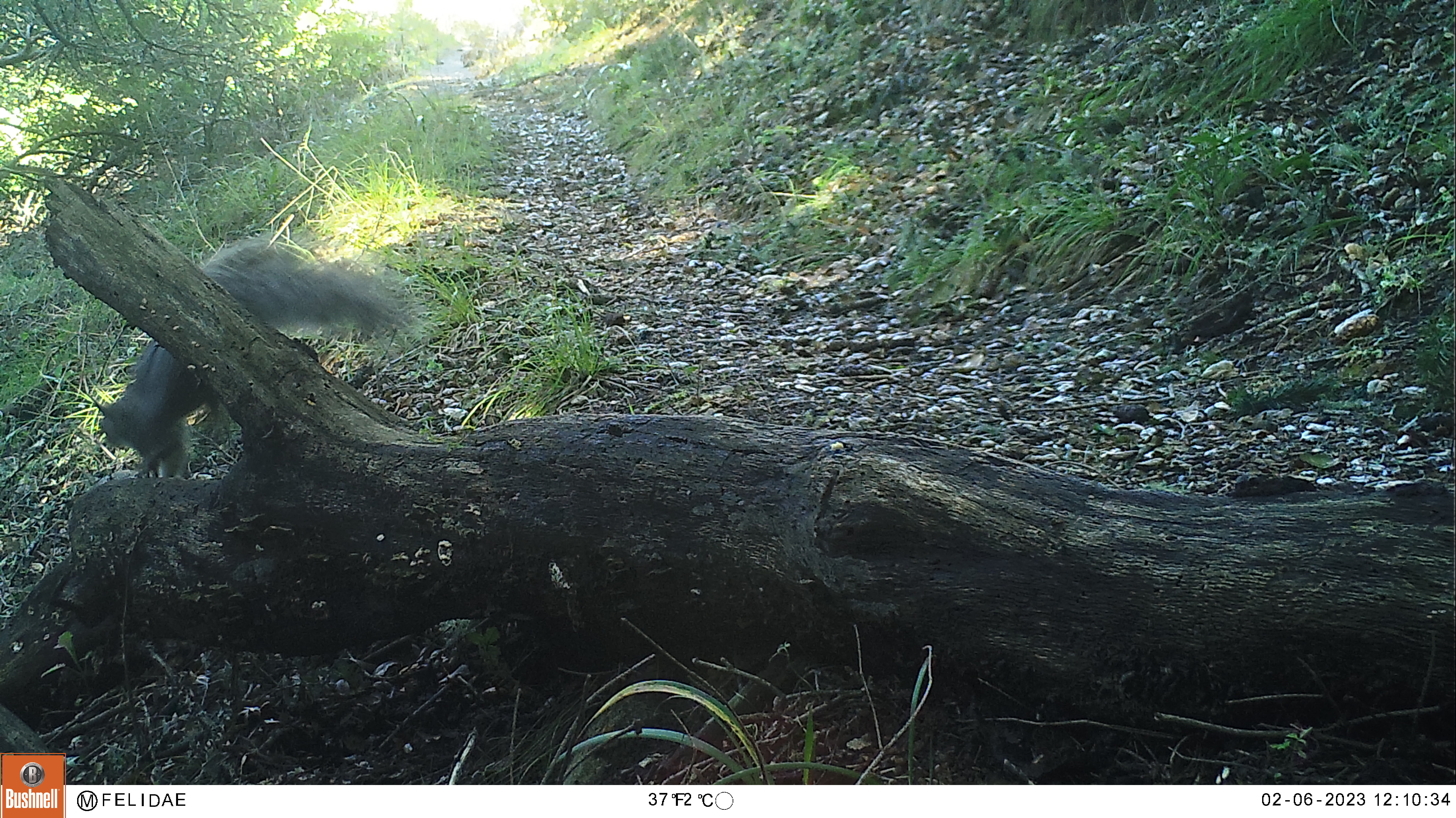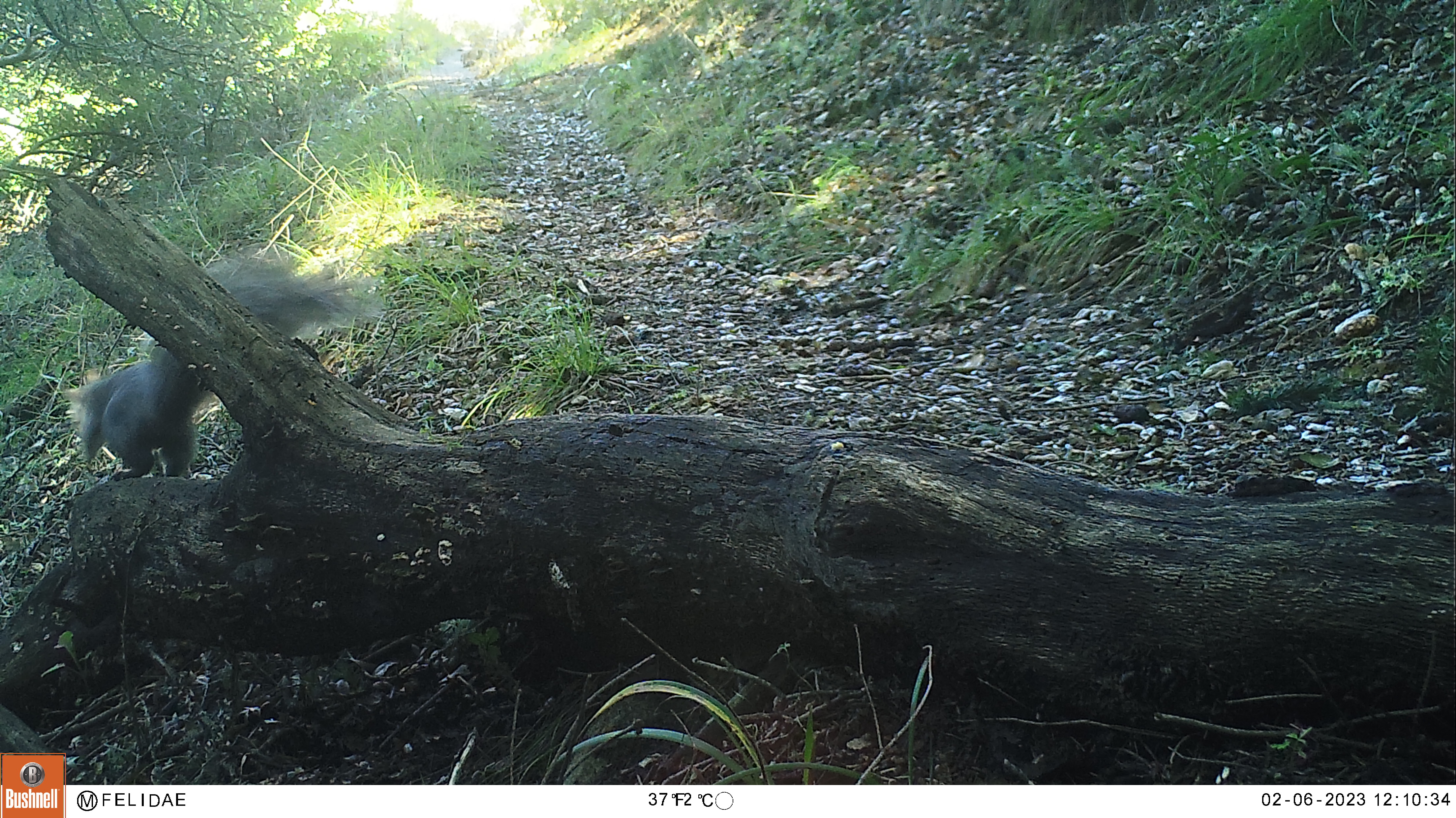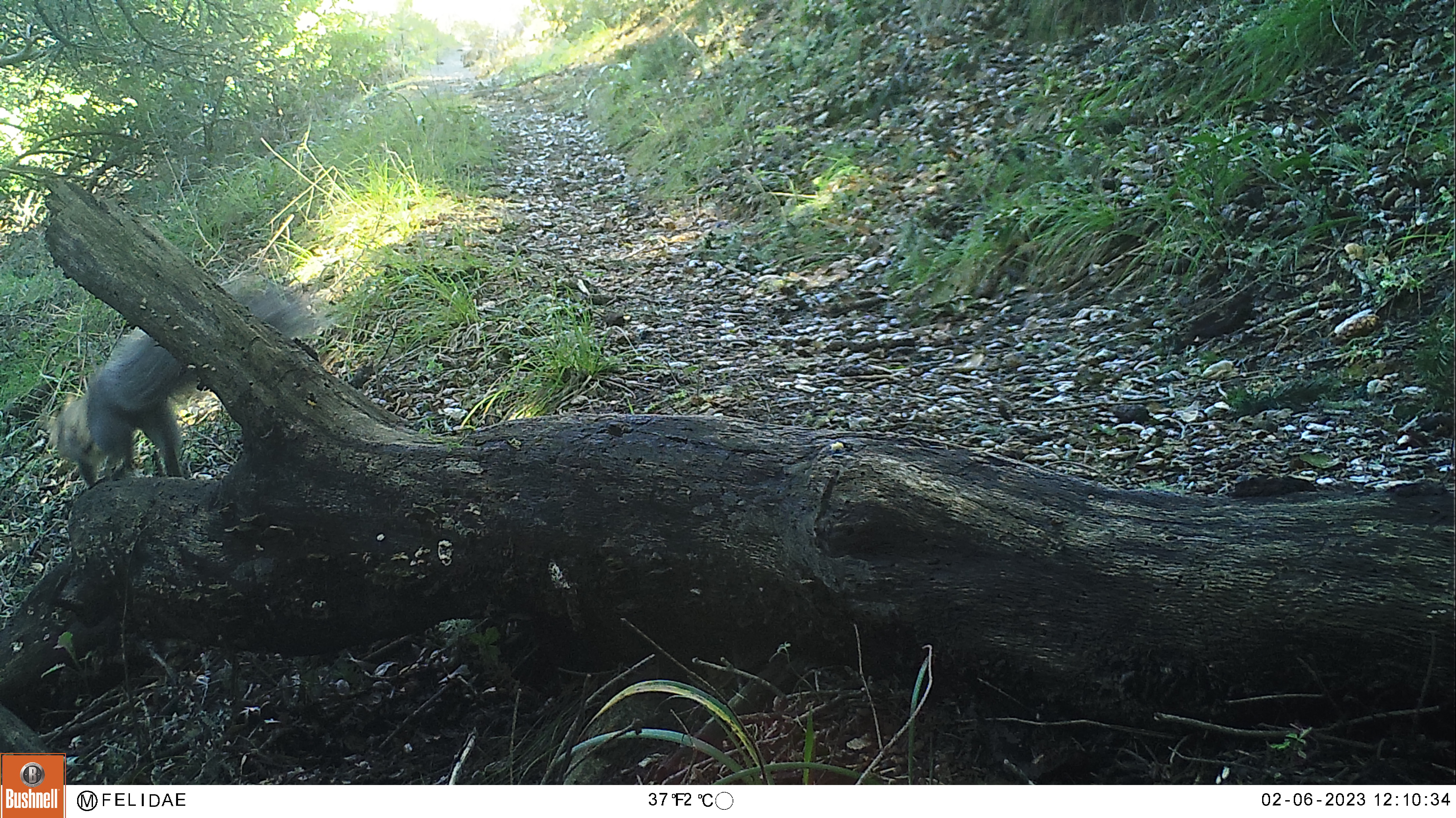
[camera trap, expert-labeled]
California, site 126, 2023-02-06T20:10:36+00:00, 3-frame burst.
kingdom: Animalia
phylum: Chordata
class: Mammalia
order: Rodentia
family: Sciuridae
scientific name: Sciuridae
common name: squirrel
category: unknown squirrel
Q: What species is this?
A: Unknown squirrel (squirrel) (Sciuridae).